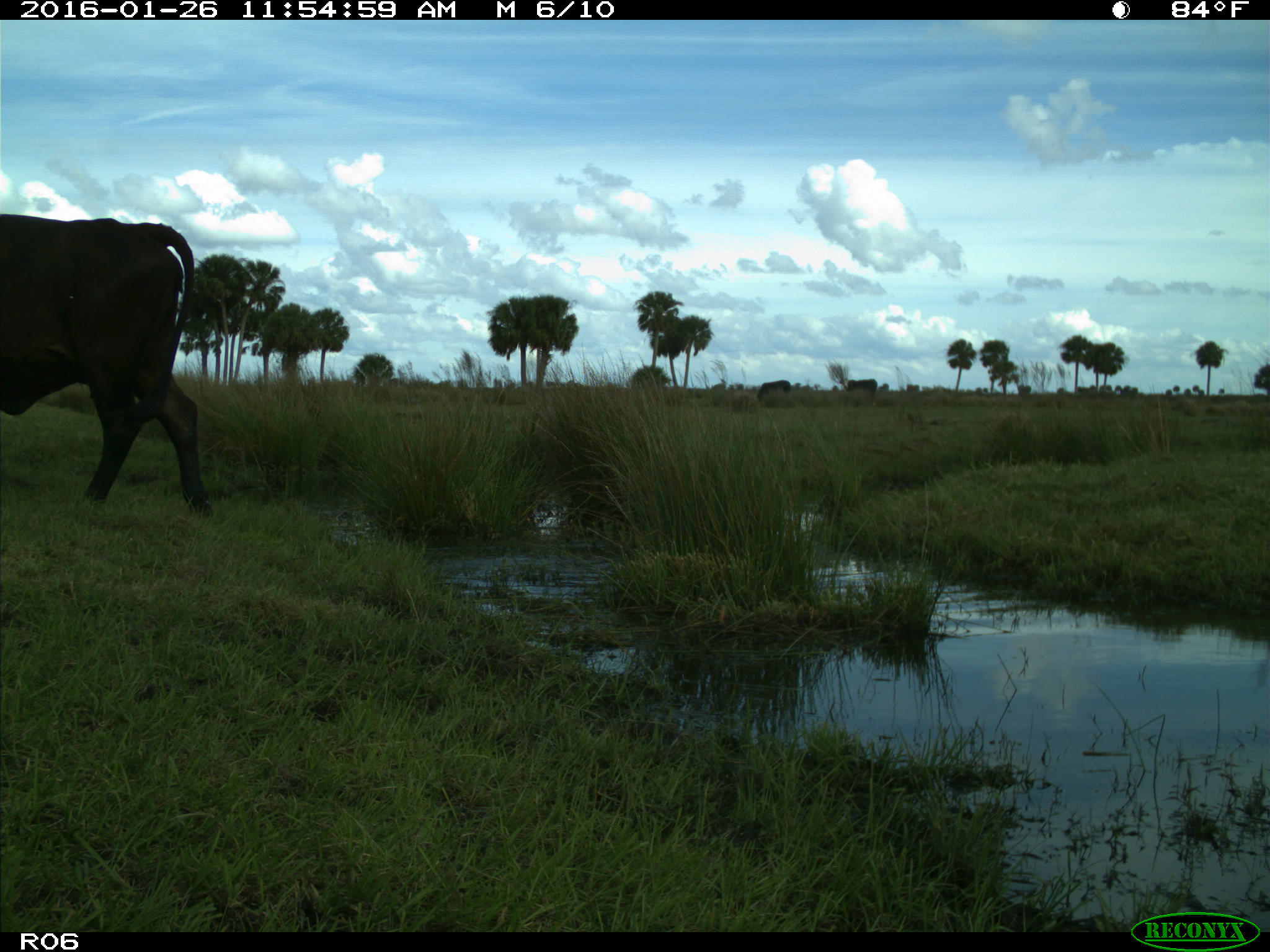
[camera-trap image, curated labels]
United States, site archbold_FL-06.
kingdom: Animalia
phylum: Chordata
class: Mammalia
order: Artiodactyla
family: Bovidae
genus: Bos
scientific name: Bos taurus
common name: domestic cow